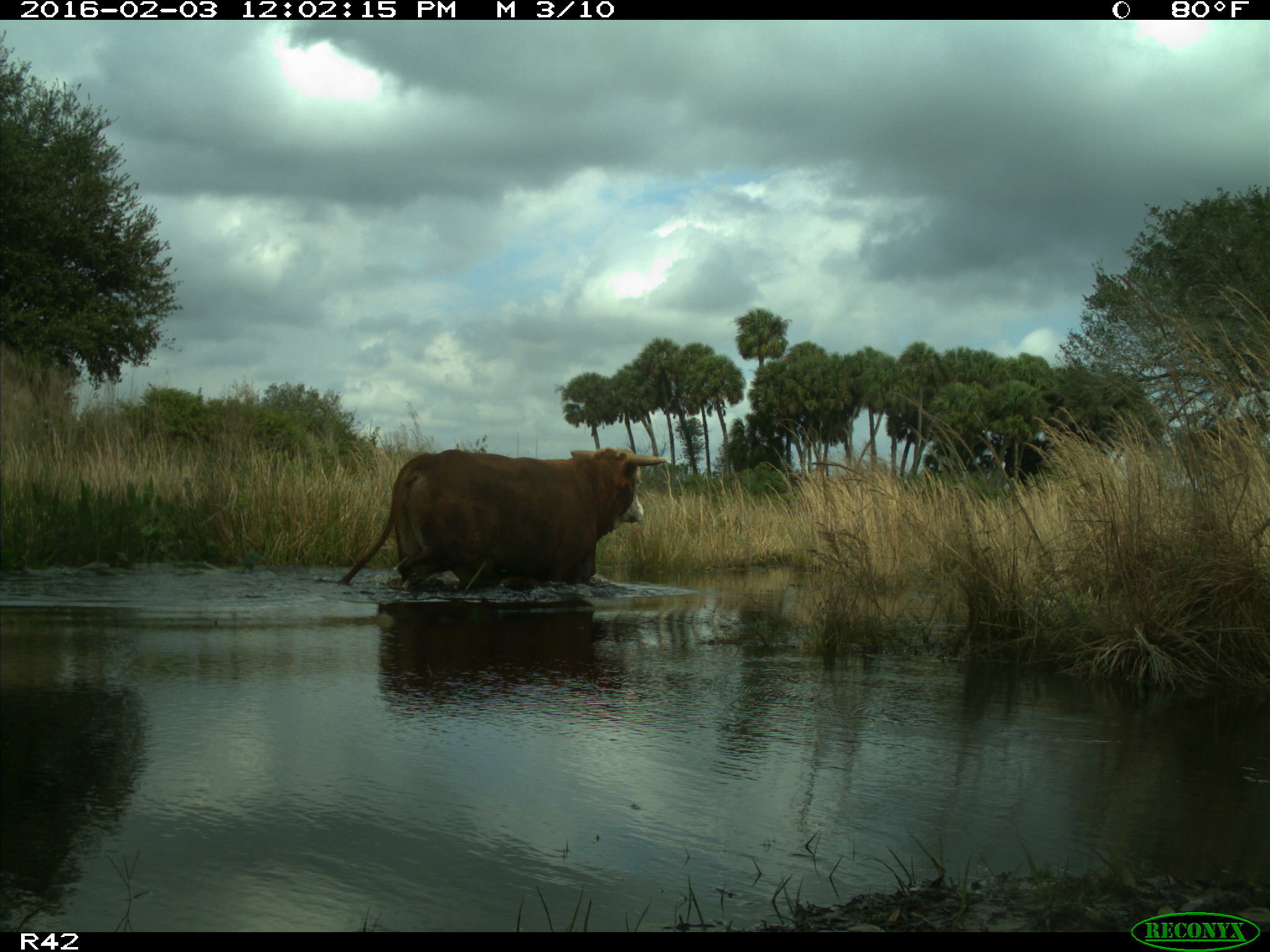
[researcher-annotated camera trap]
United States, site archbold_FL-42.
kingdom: Animalia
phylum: Chordata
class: Mammalia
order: Artiodactyla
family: Bovidae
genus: Bos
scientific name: Bos taurus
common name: domestic cow